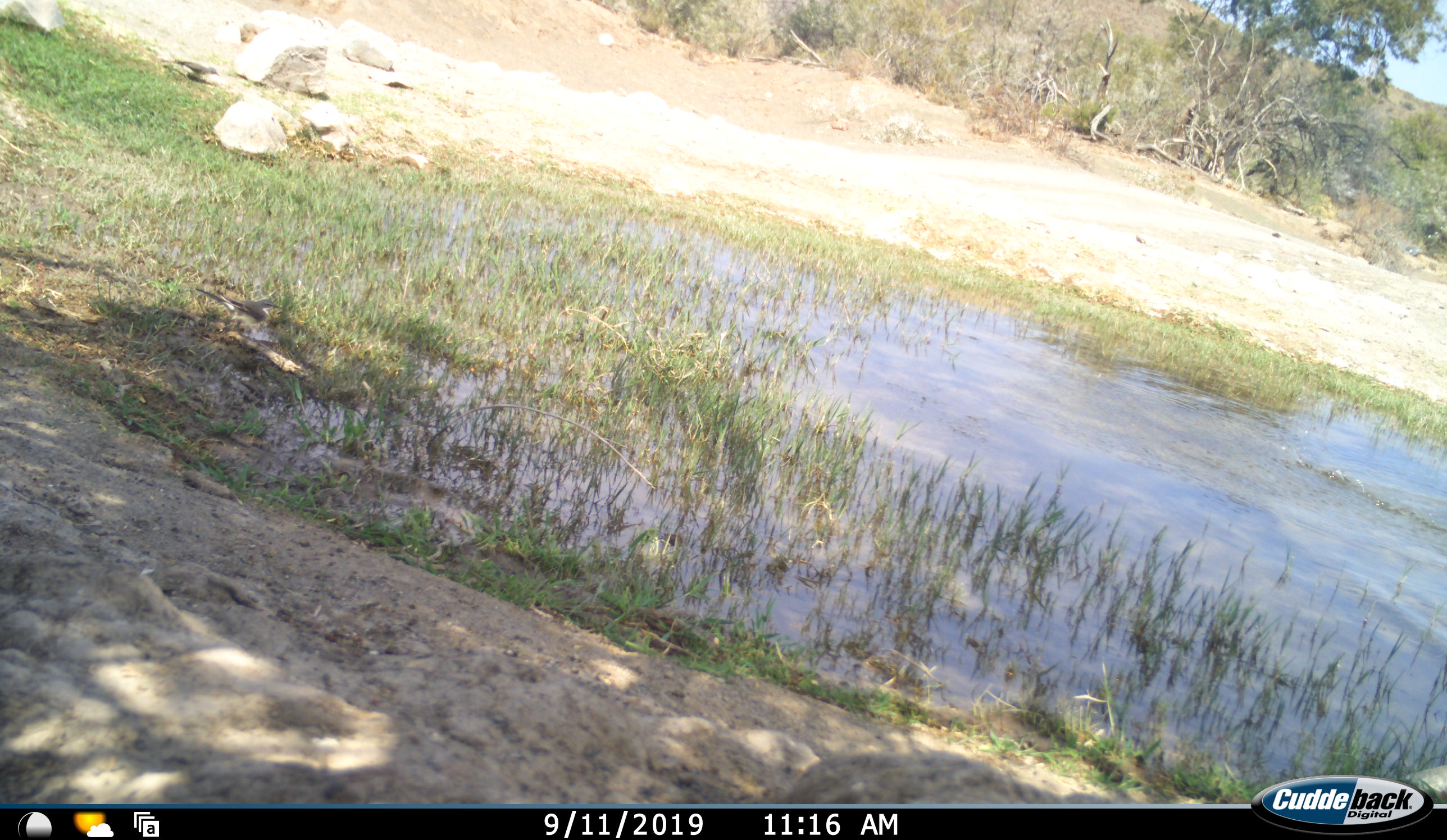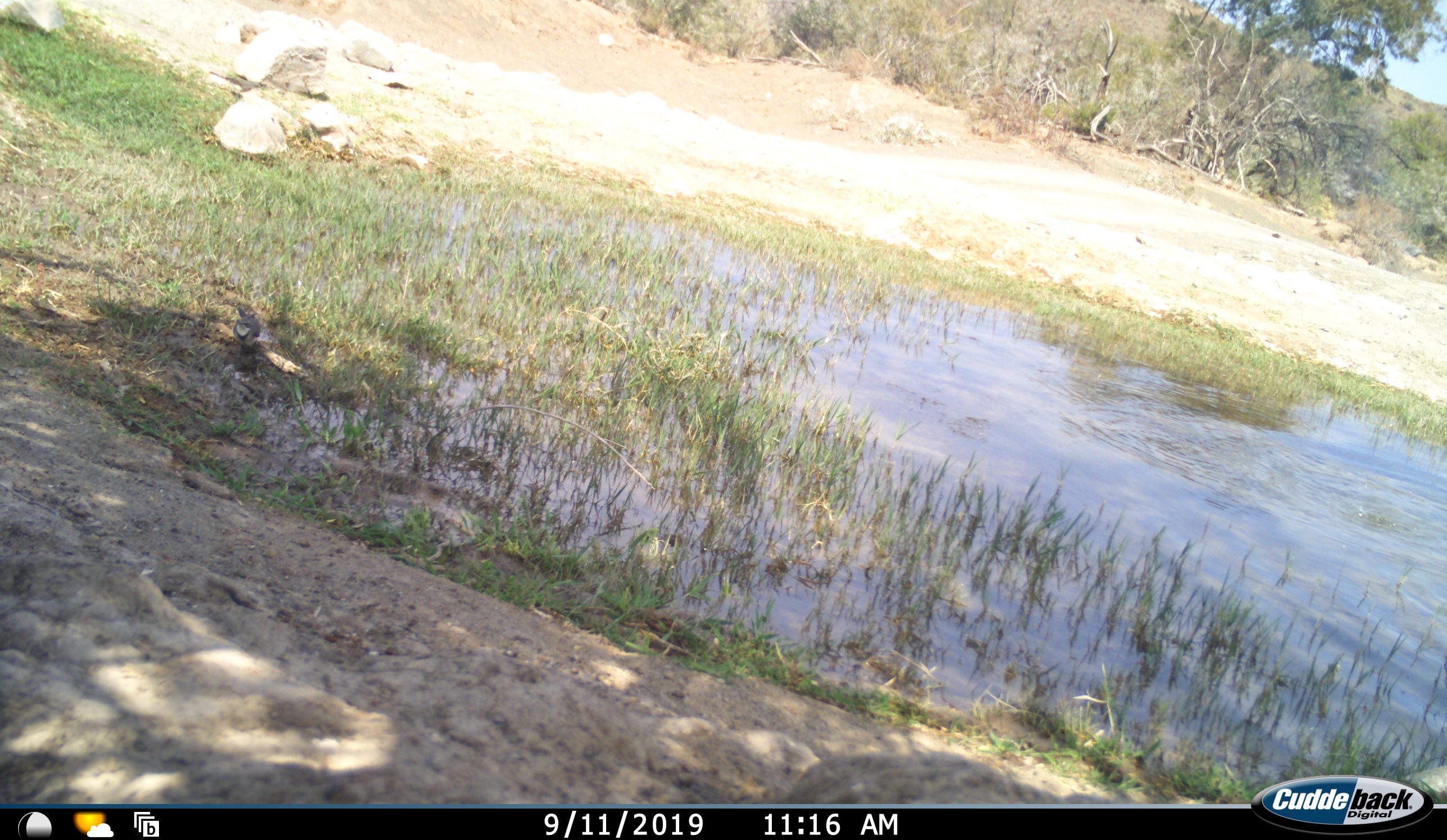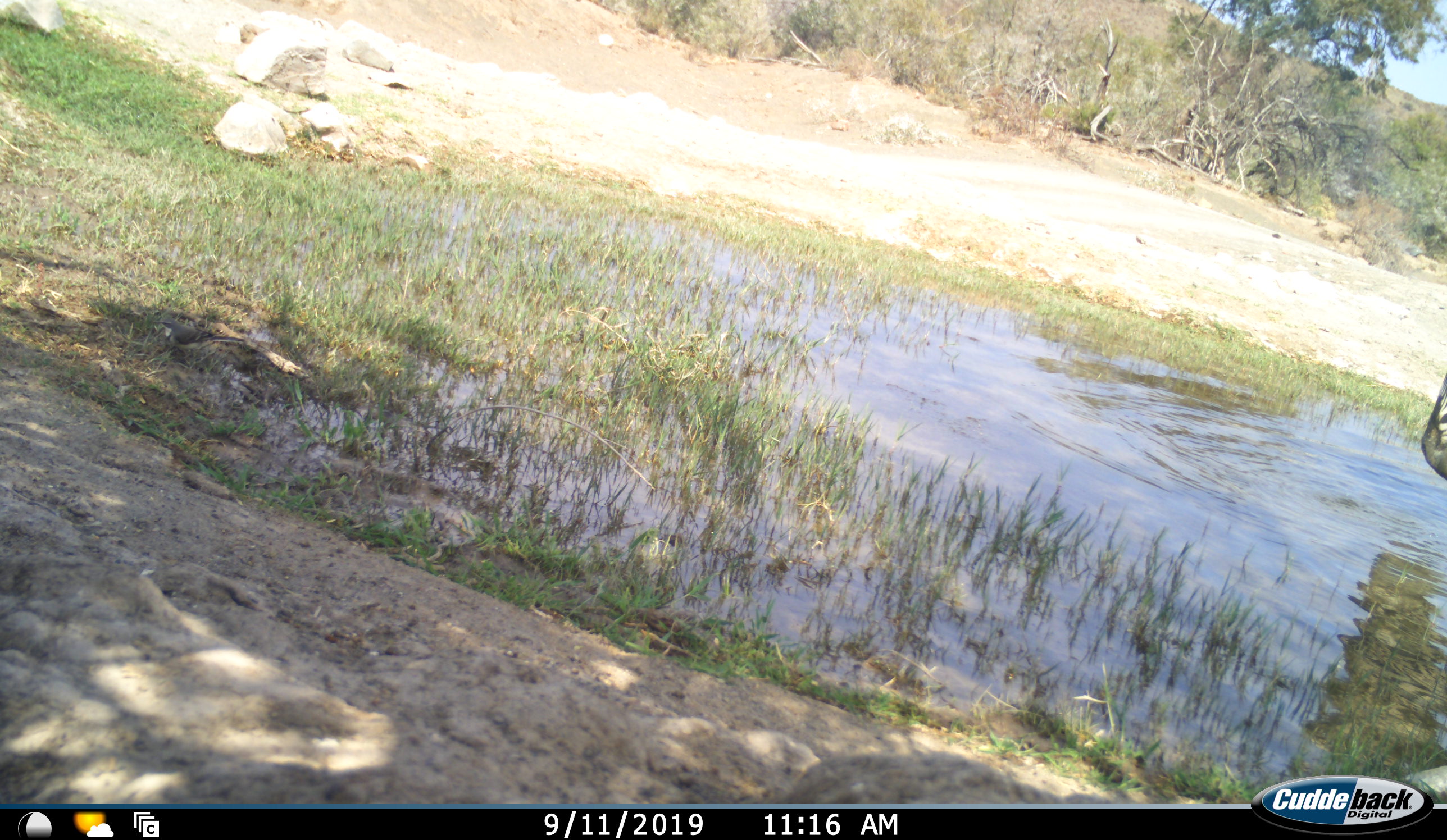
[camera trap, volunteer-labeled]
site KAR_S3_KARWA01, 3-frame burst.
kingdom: Animalia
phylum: Chordata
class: Aves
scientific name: Aves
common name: bird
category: birdother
Birdother (bird) (Aves), count 2. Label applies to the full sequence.